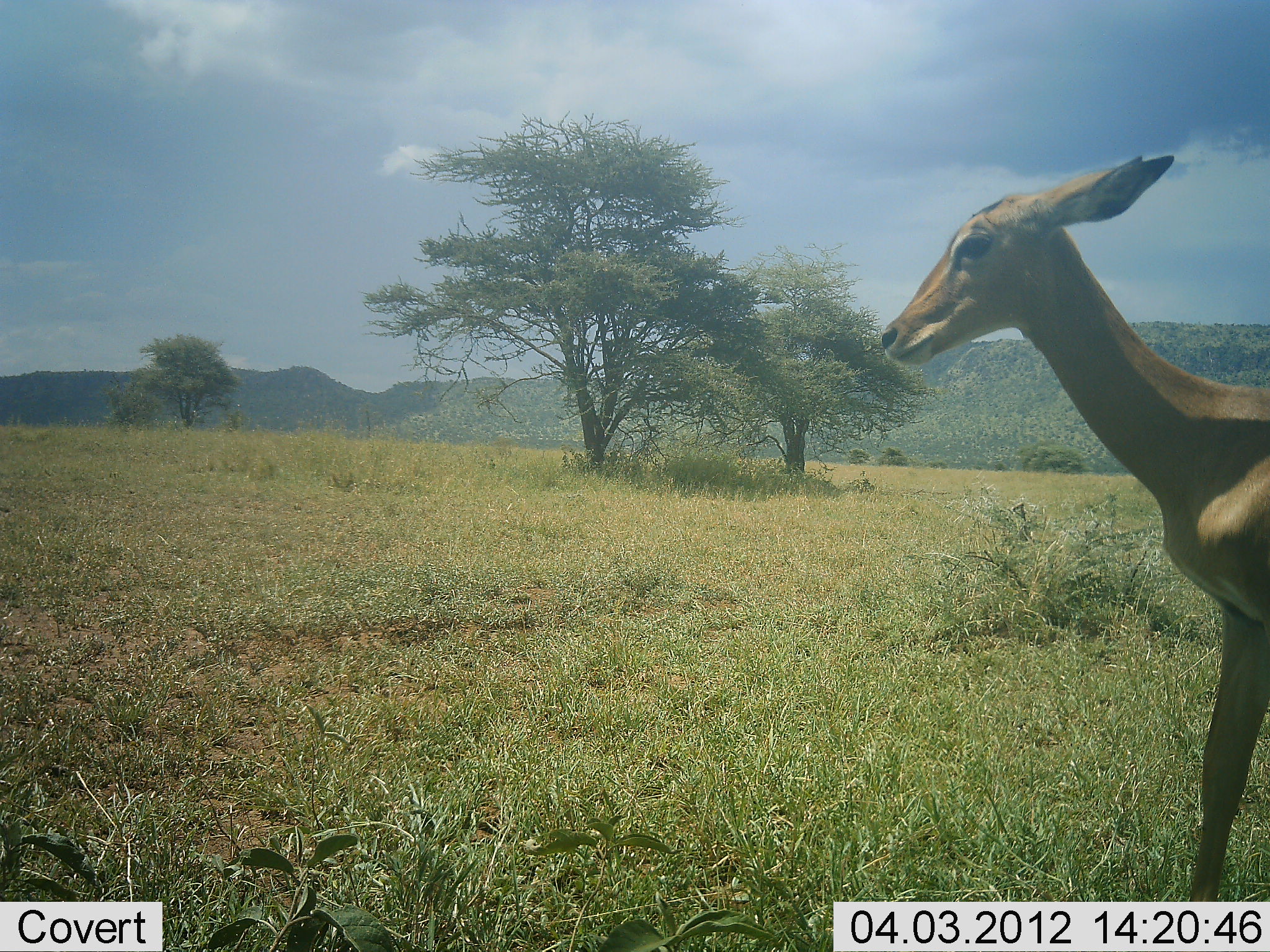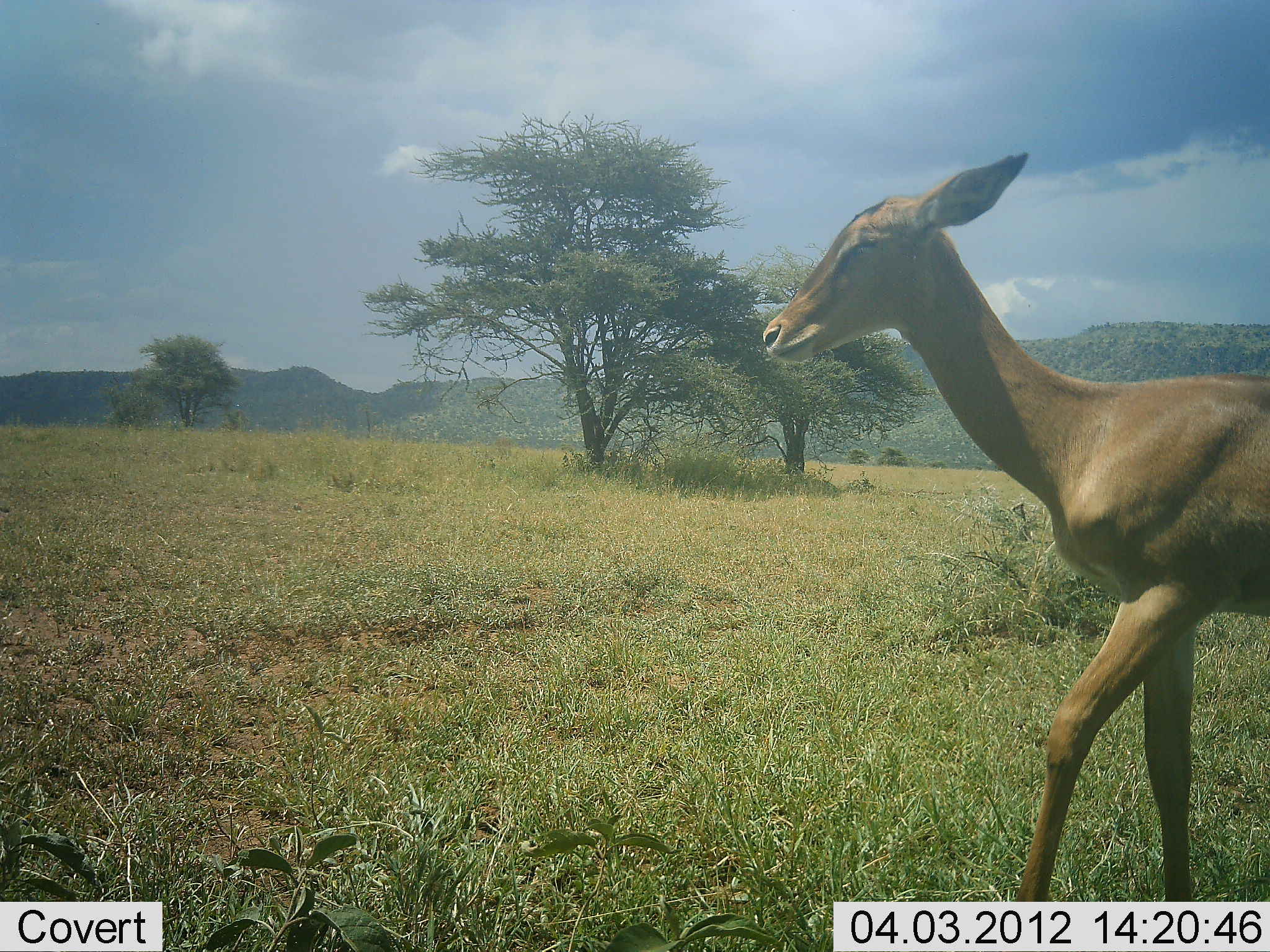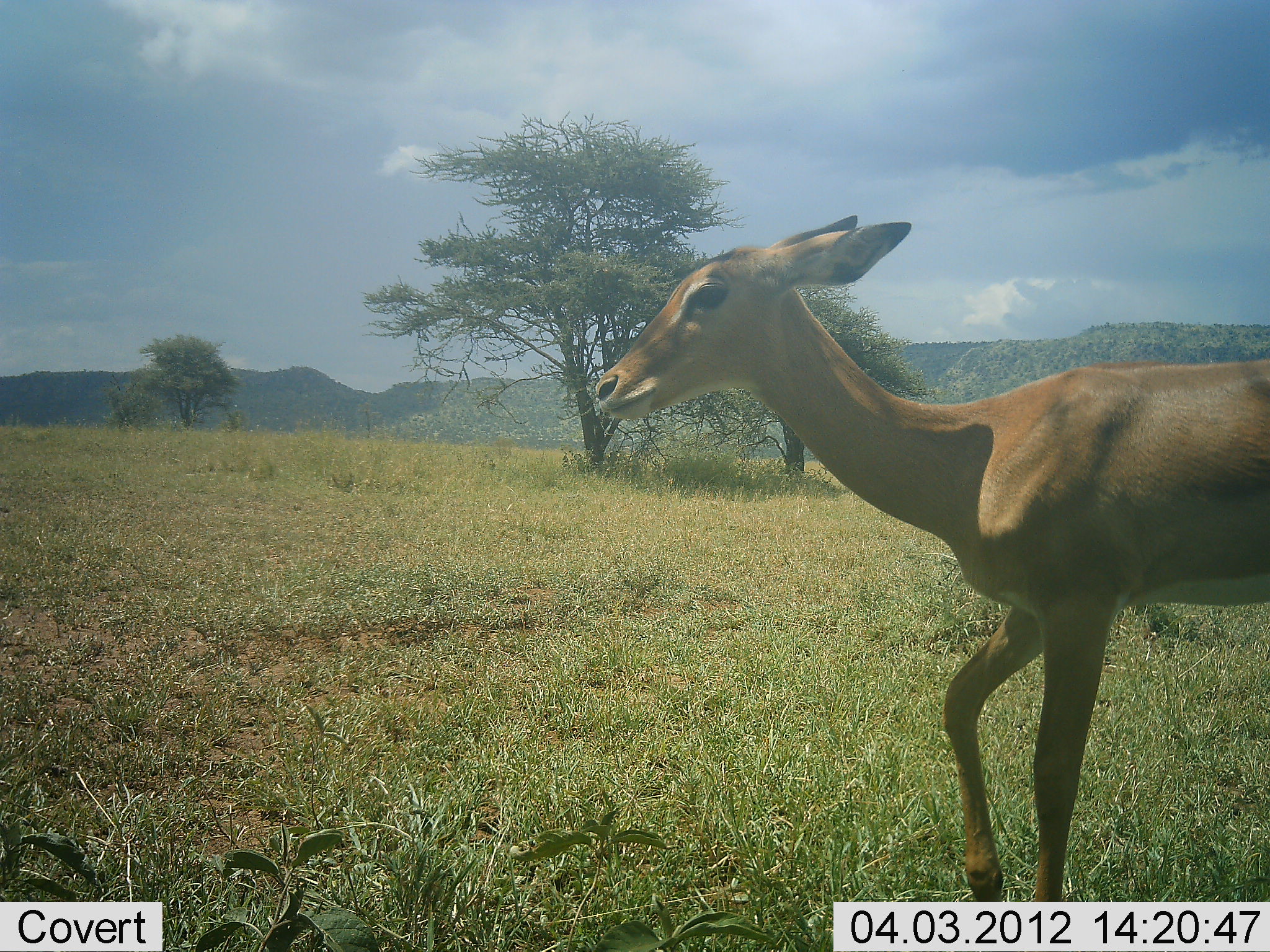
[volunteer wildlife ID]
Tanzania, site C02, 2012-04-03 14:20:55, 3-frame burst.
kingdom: Animalia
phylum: Chordata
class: Mammalia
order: Artiodactyla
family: Bovidae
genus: Aepyceros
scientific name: Aepyceros melampus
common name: impala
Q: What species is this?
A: Impala (Aepyceros melampus).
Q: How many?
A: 1.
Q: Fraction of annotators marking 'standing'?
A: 0%.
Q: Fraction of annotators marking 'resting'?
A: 0%.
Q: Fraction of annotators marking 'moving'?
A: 100%.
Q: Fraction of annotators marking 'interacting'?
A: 0%.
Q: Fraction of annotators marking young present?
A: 7%.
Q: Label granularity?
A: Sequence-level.